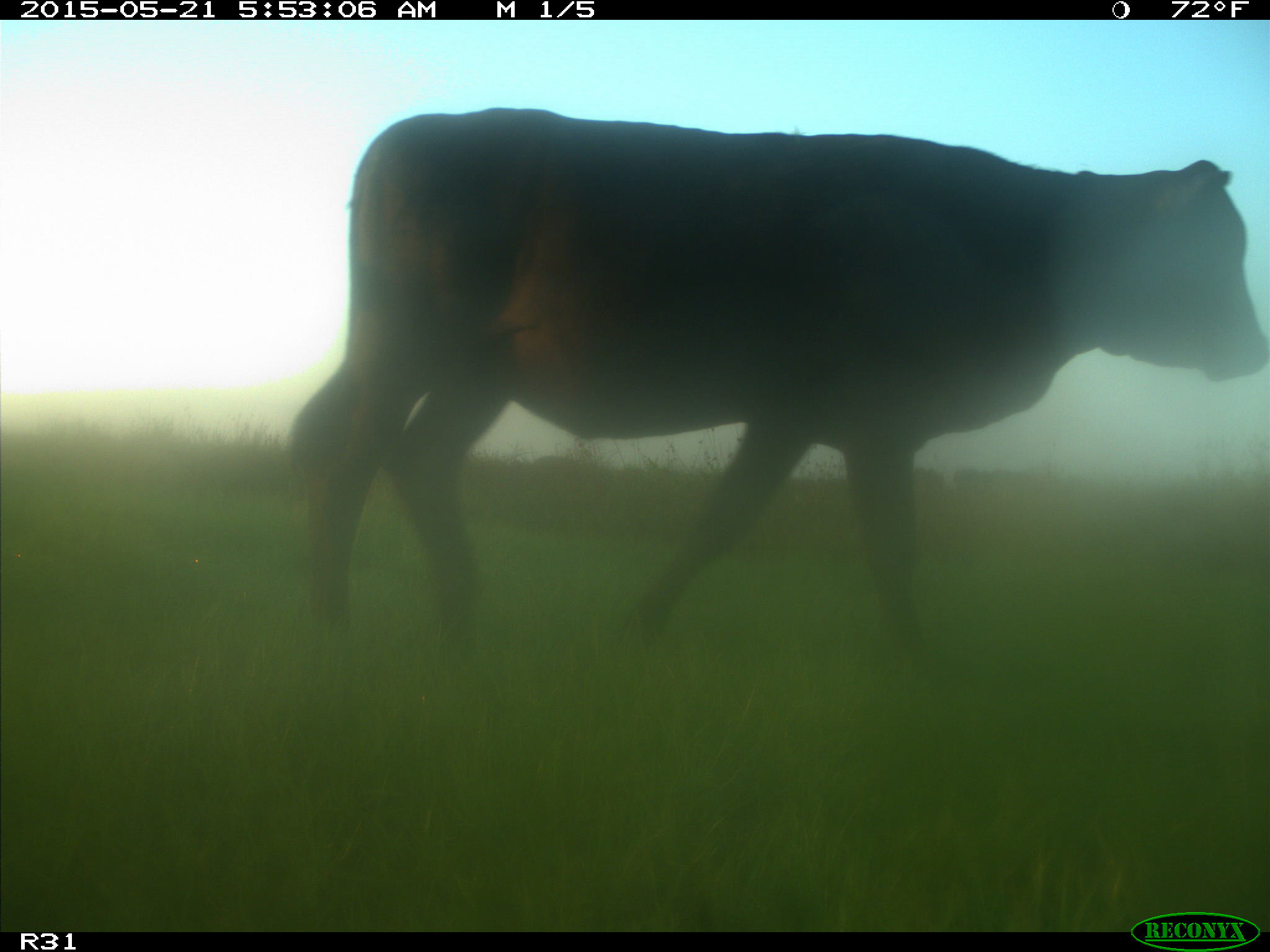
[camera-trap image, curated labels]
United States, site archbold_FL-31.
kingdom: Animalia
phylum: Chordata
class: Mammalia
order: Artiodactyla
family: Bovidae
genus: Bos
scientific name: Bos taurus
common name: domestic cow